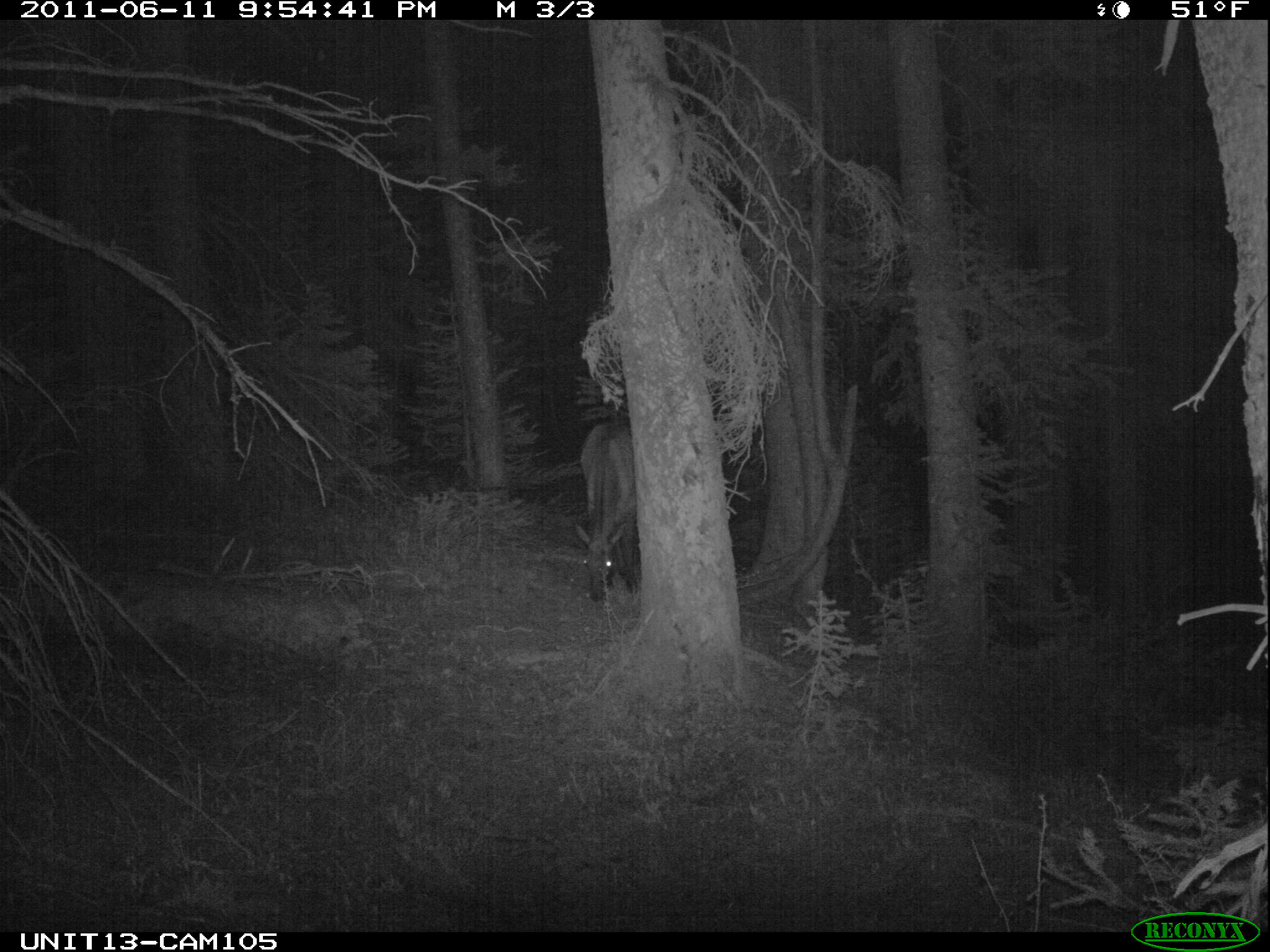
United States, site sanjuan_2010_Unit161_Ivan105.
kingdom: Animalia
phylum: Chordata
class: Mammalia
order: Artiodactyla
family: Cervidae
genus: Cervus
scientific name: Cervus elaphus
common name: red deer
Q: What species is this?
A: Cervus elaphus (red deer).